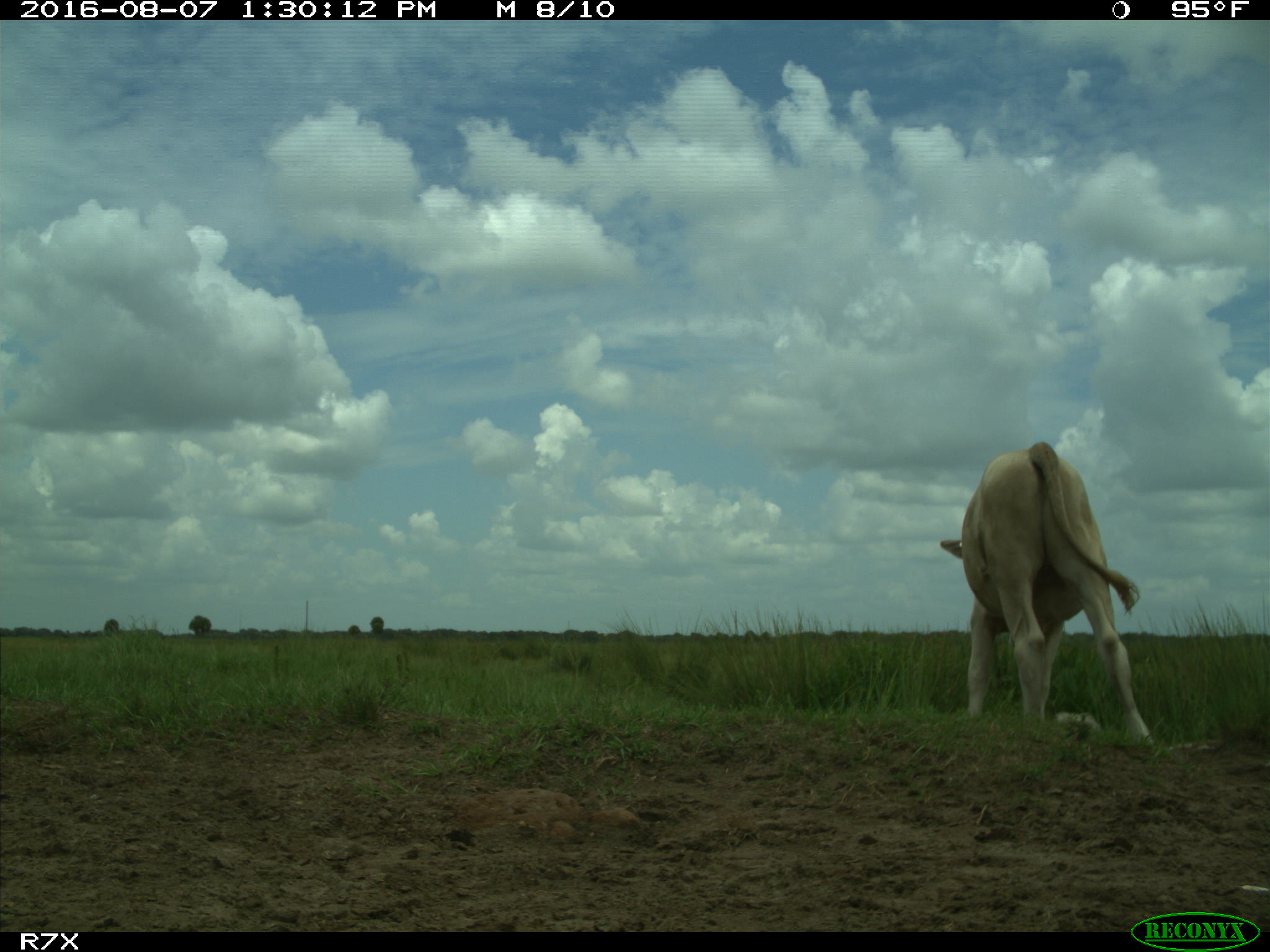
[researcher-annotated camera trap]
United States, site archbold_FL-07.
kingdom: Animalia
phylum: Chordata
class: Mammalia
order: Artiodactyla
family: Bovidae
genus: Bos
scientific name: Bos taurus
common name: domestic cow